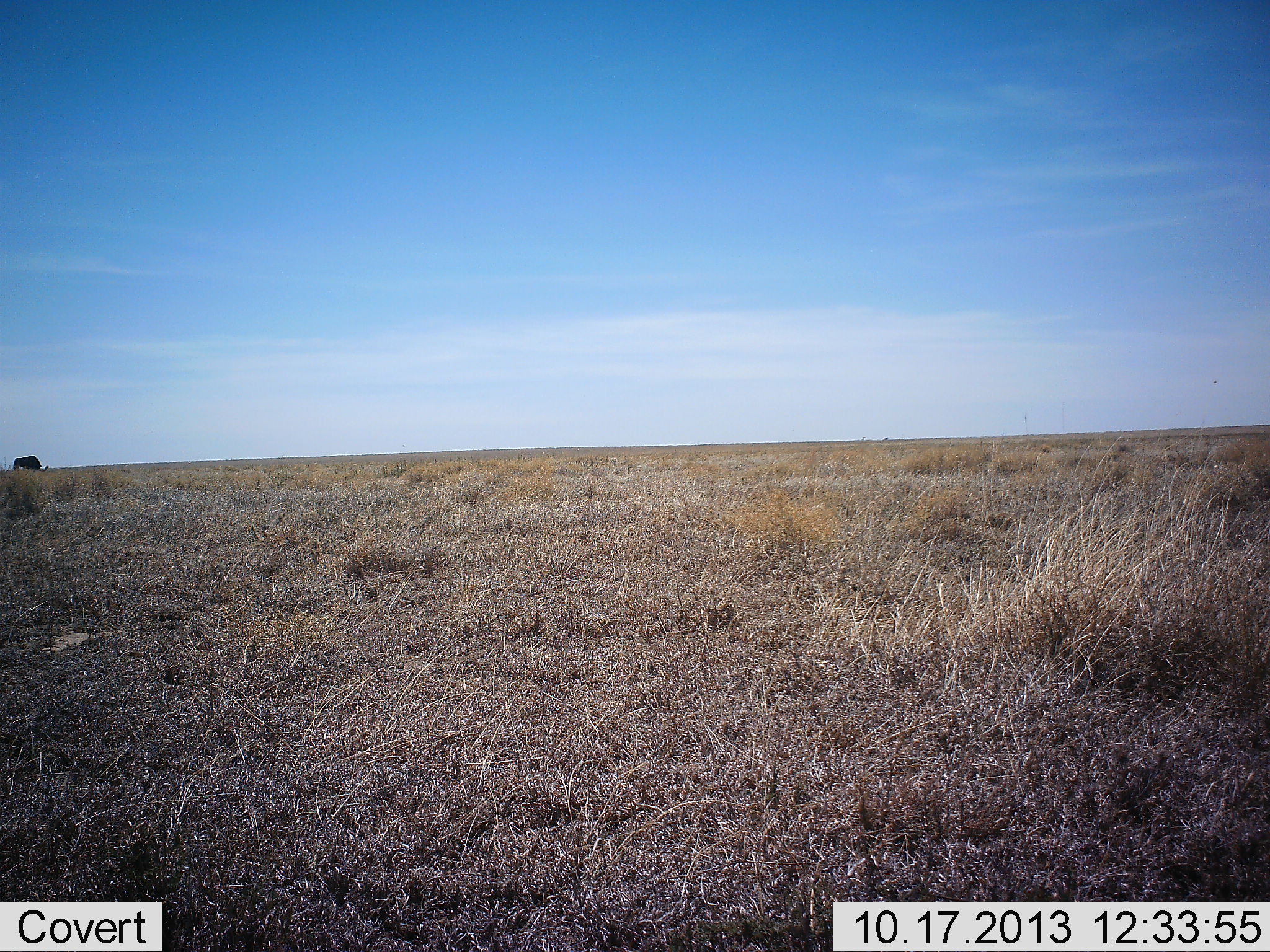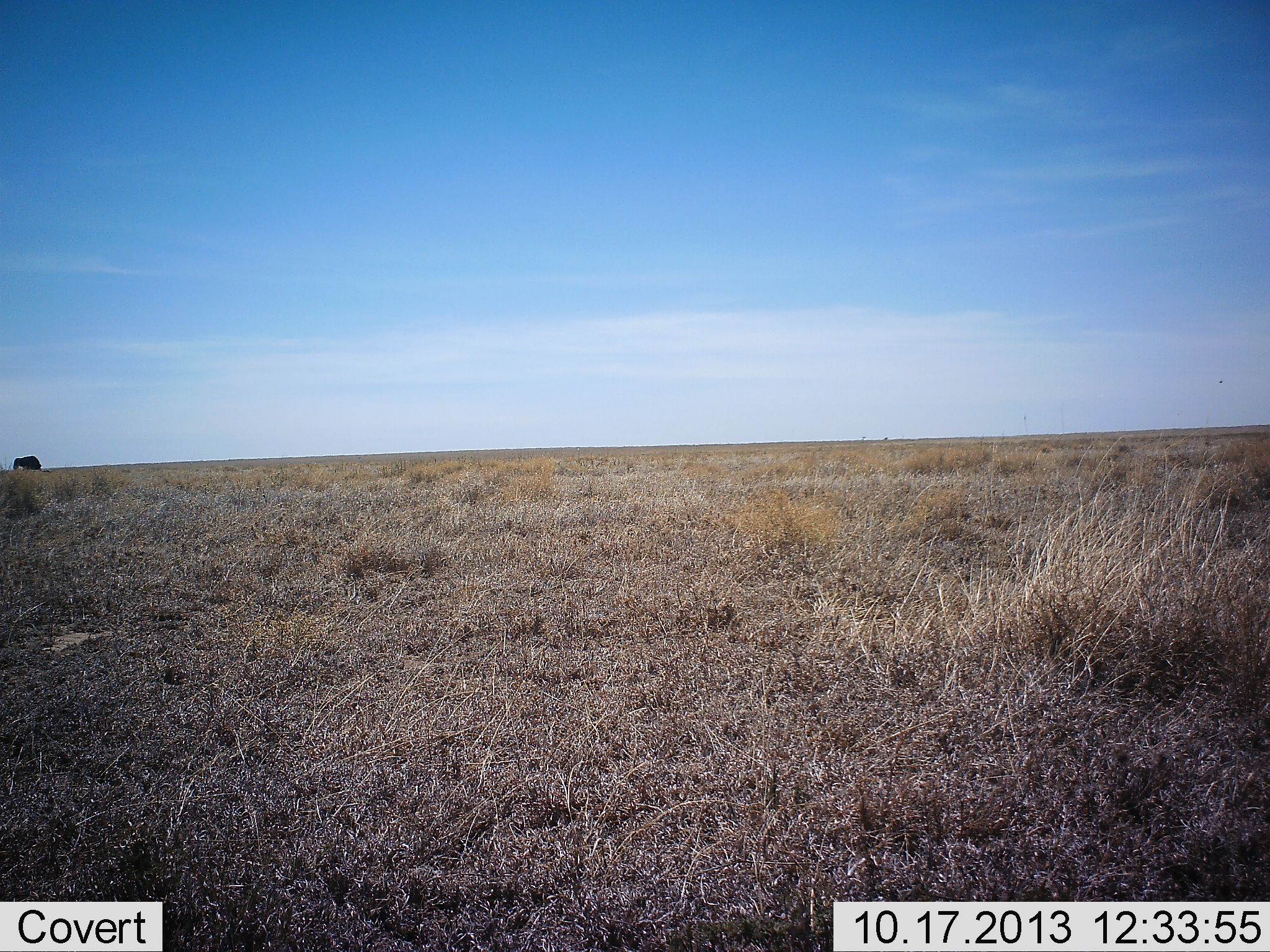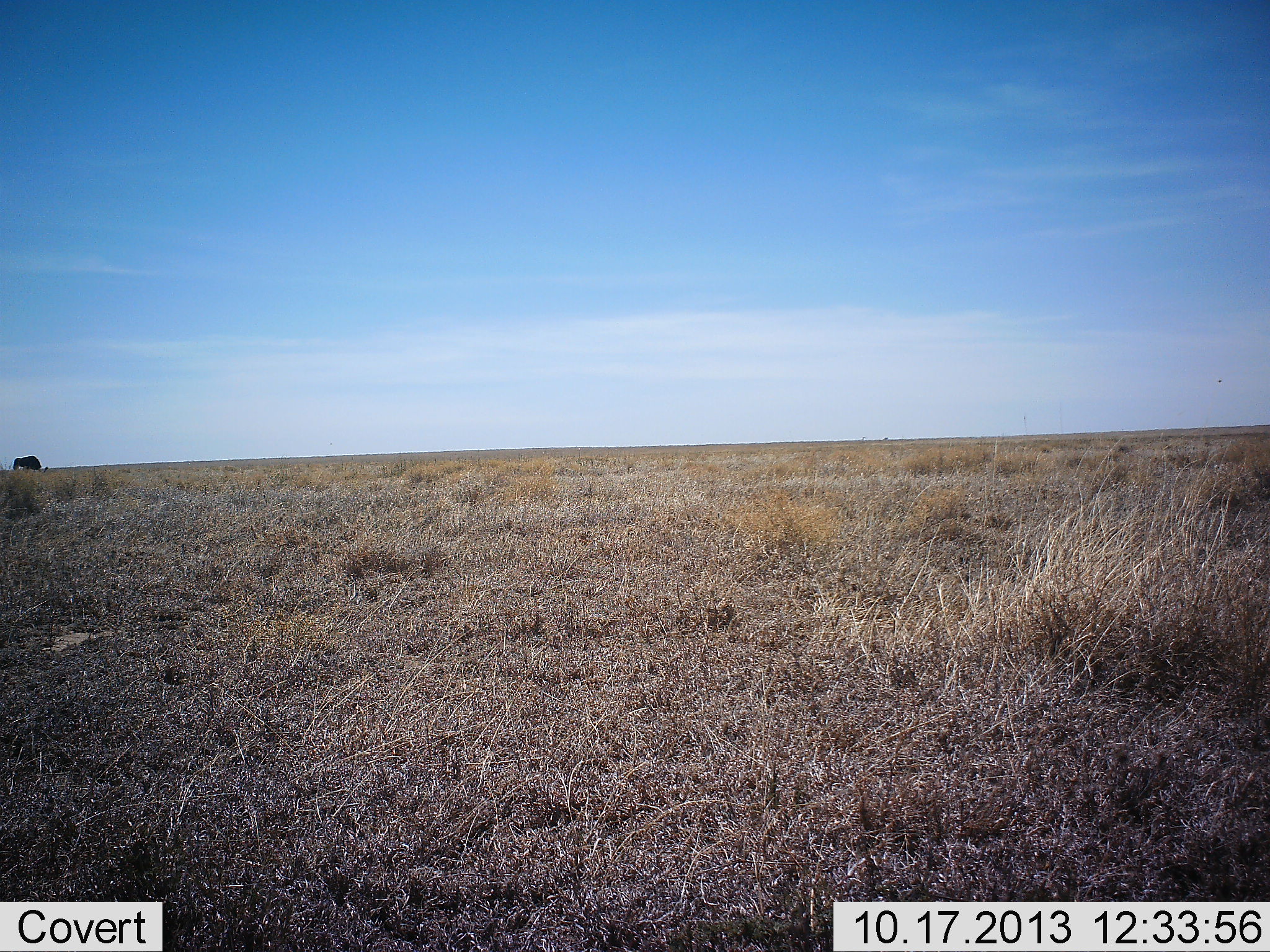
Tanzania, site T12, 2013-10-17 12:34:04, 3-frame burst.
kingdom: Animalia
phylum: Chordata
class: Mammalia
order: Proboscidea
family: Elephantidae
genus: Loxodonta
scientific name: Loxodonta africana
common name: african bush elephant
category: elephant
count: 1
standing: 100%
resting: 0%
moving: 0%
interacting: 0%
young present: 0%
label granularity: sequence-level